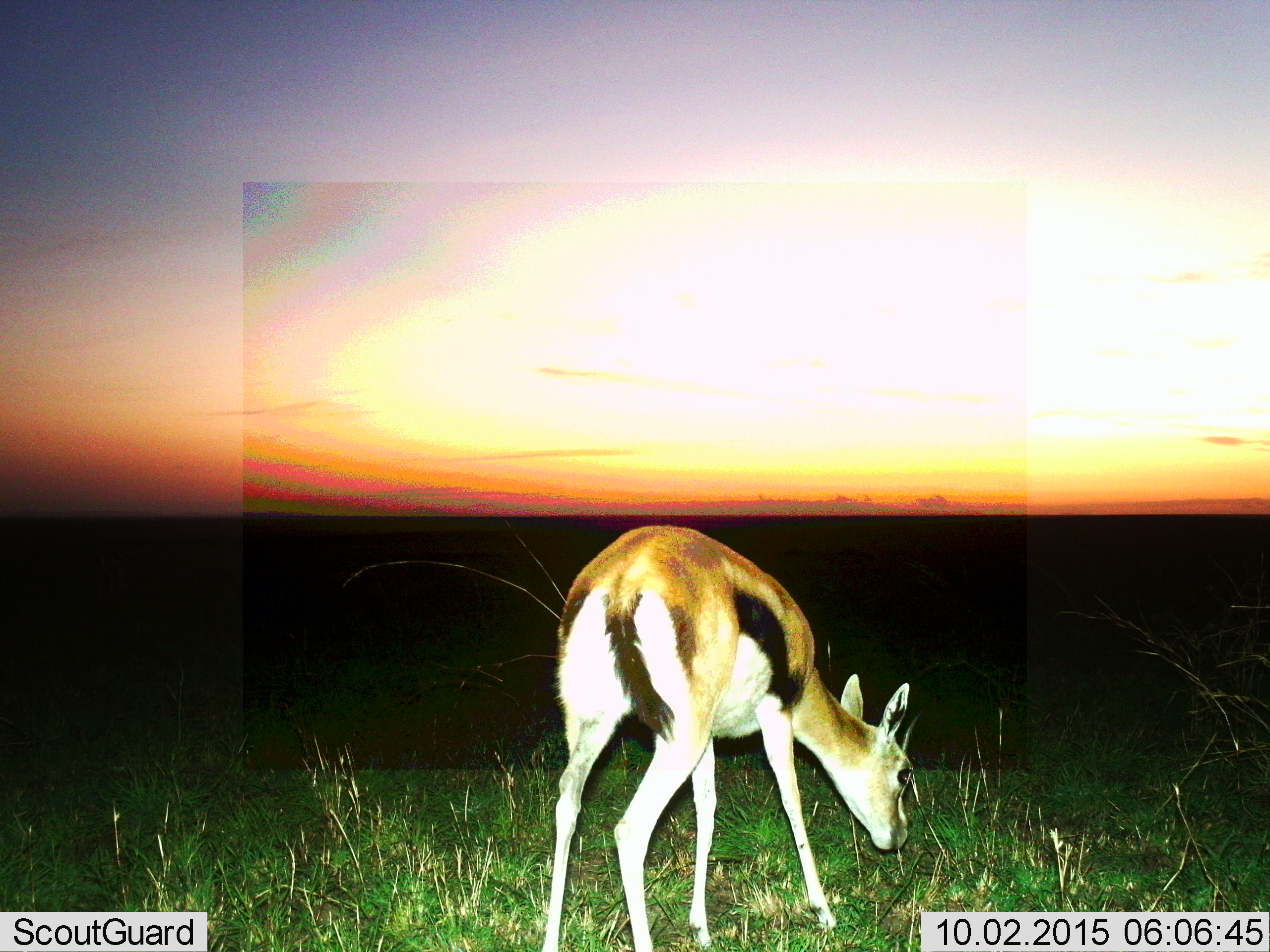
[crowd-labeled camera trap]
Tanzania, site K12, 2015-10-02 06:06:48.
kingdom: Animalia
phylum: Chordata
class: Mammalia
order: Artiodactyla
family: Bovidae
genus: Eudorcas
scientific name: Eudorcas thomsonii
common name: thomson's gazelle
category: gazellethomsons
Gazellethomsons (thomson's gazelle) (Eudorcas thomsonii), count 1. Behavior (volunteer vote fractions): standing 20%, resting 0%, moving 10%, interacting 0%. Young present (vote fraction): 10%. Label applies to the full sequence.